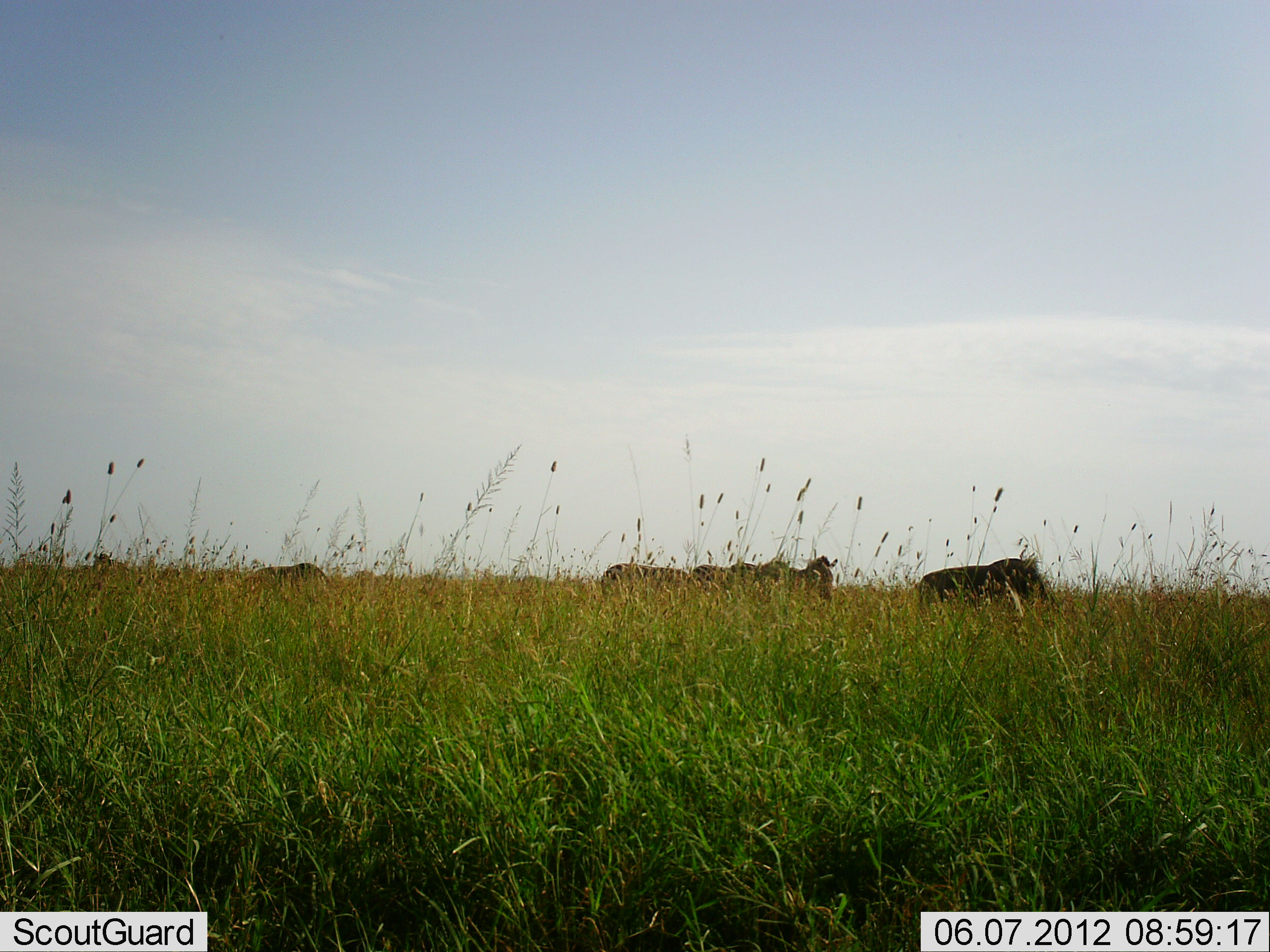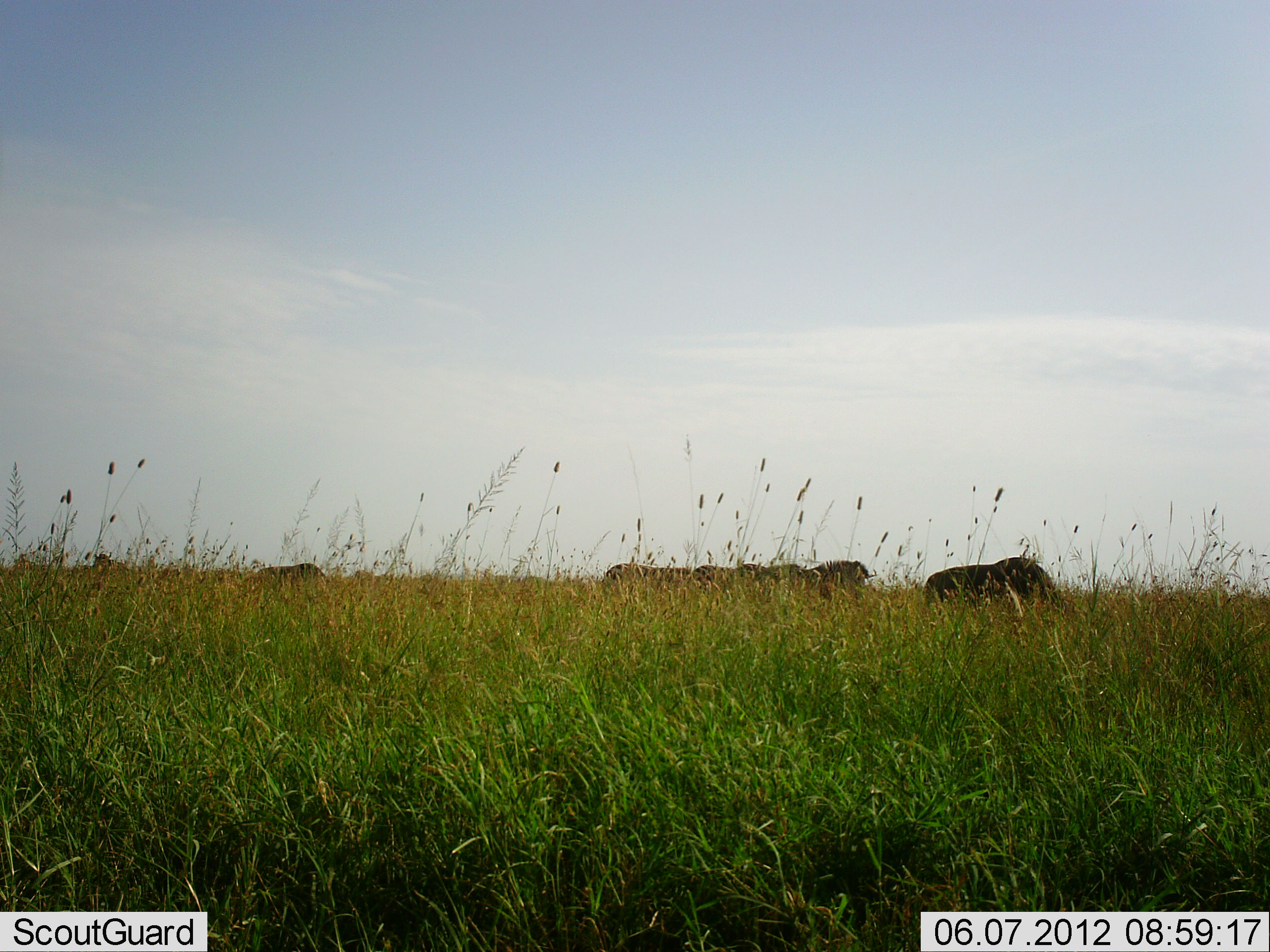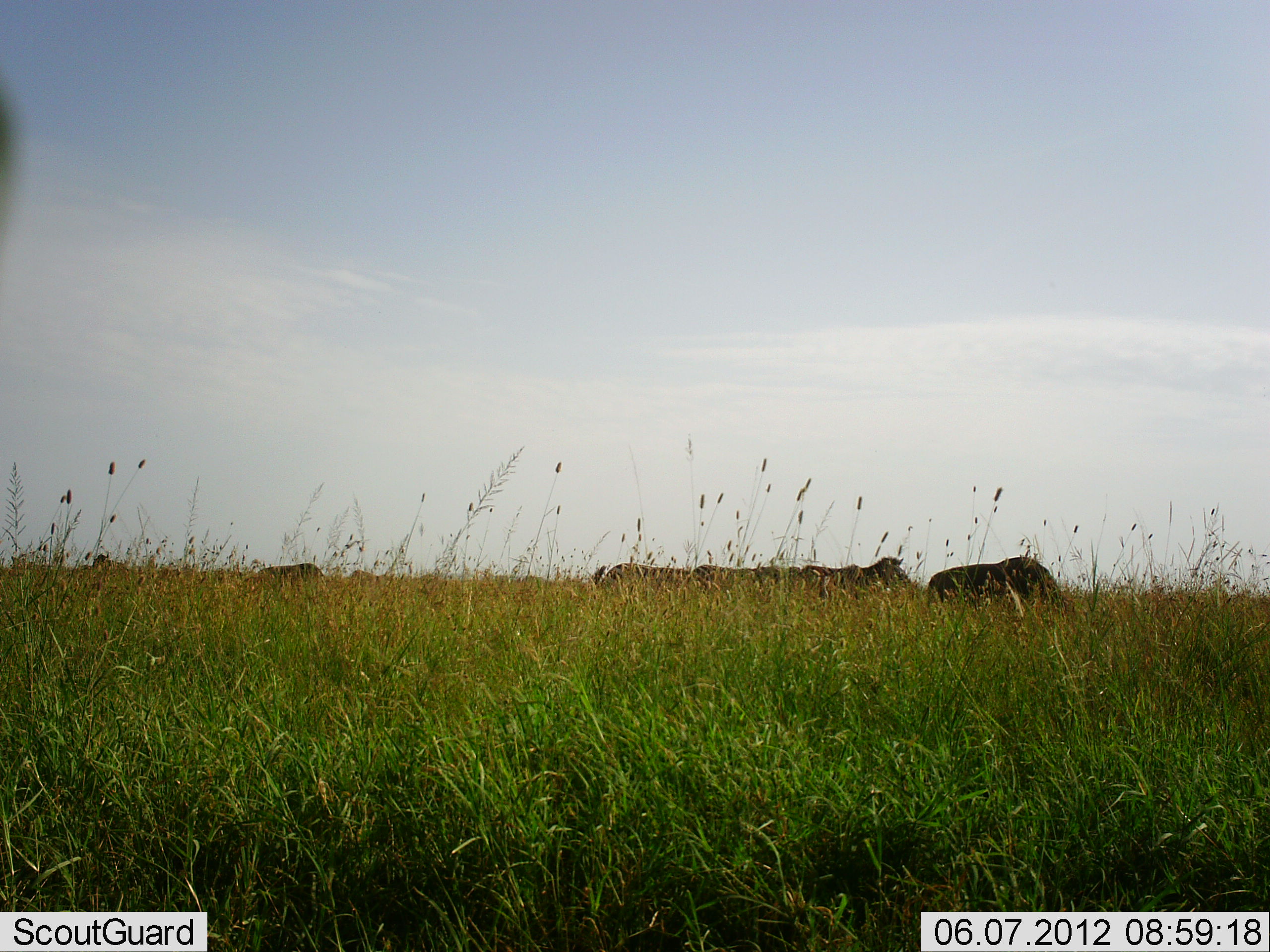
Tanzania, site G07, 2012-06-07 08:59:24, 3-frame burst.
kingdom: Animalia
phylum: Chordata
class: Mammalia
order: Artiodactyla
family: Bovidae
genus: Connochaetes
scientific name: Connochaetes taurinus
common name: blue wildebeest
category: wildebeest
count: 6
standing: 27%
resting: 0%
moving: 27%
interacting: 0%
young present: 0%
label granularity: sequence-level